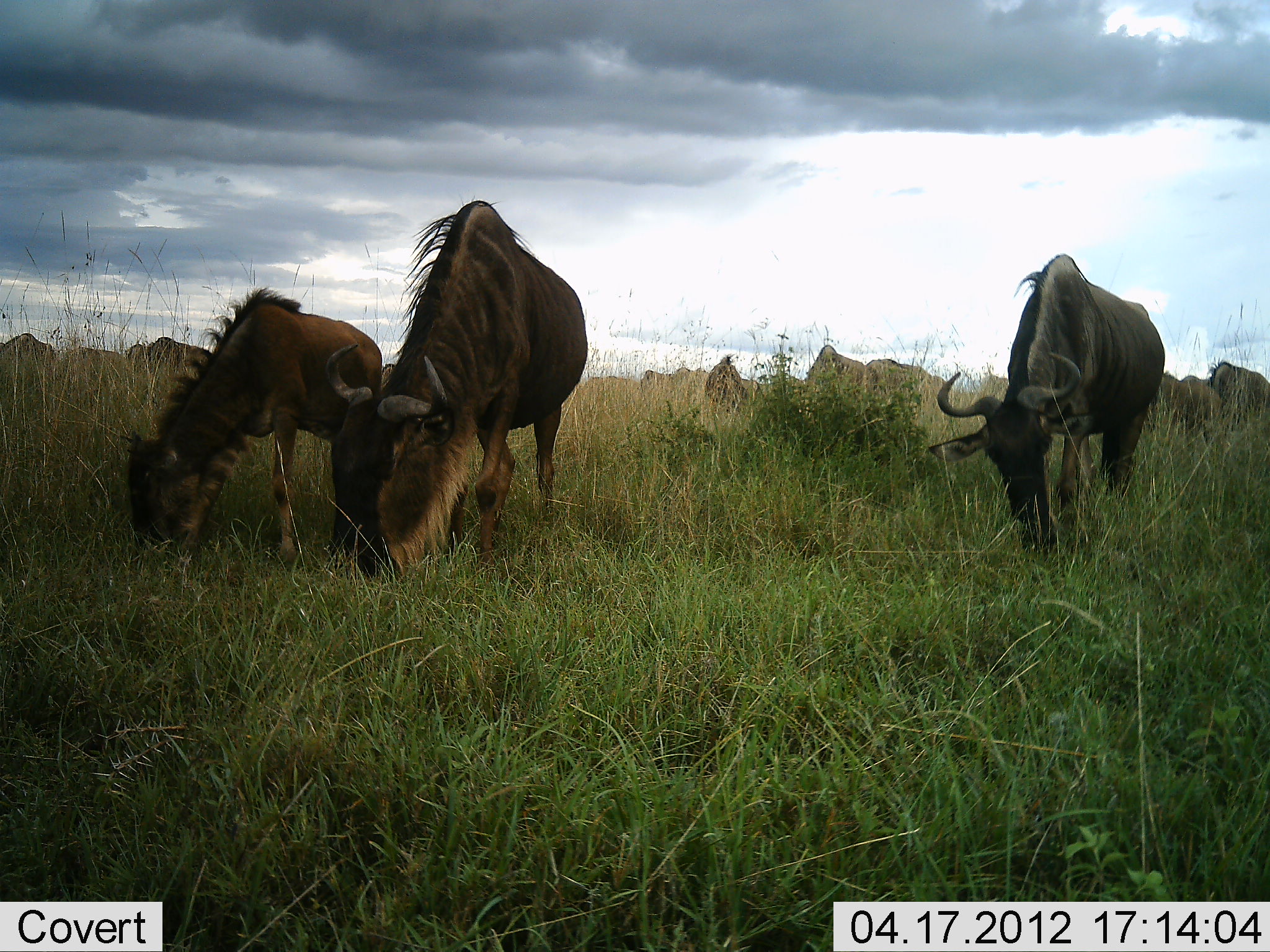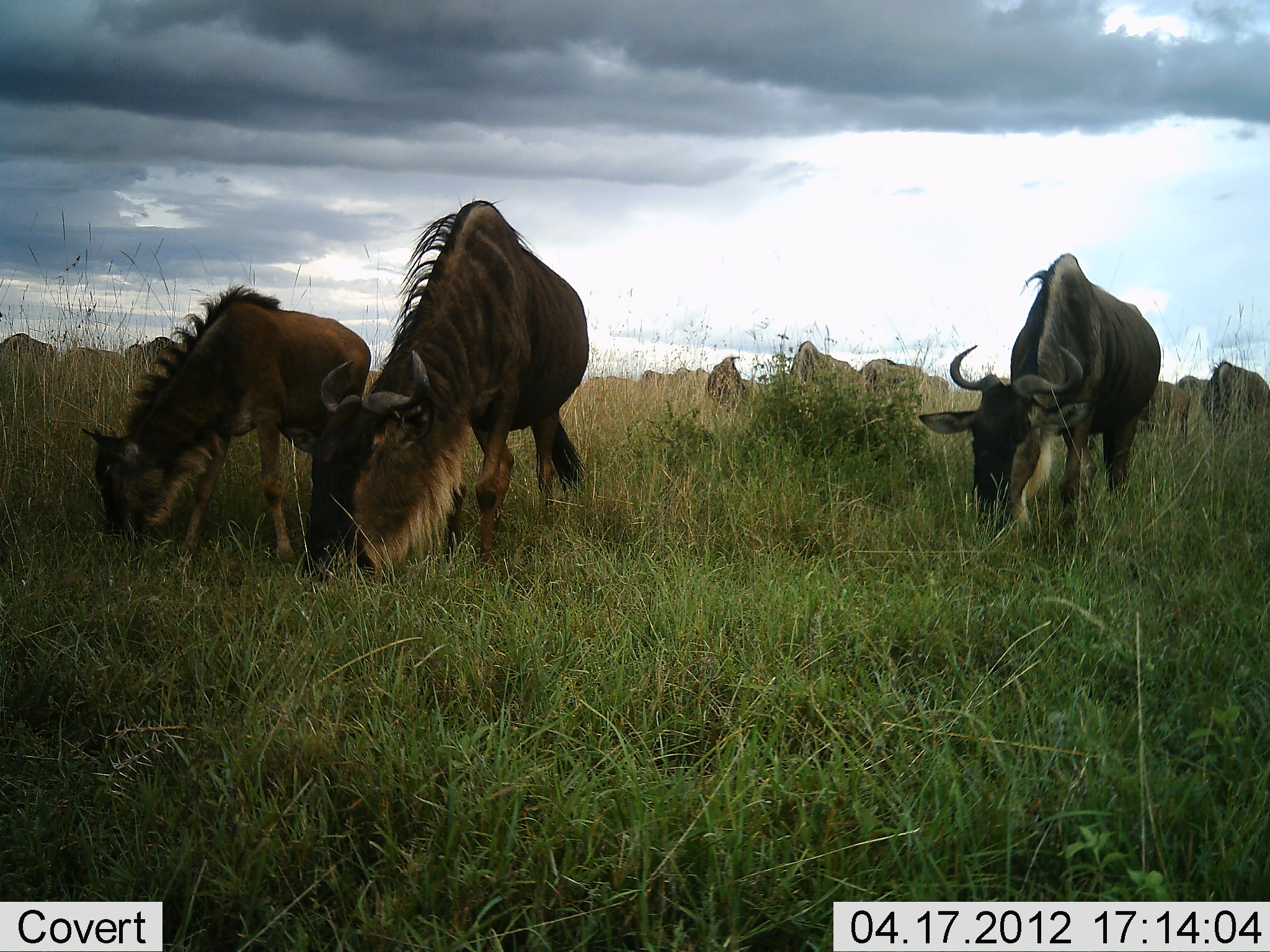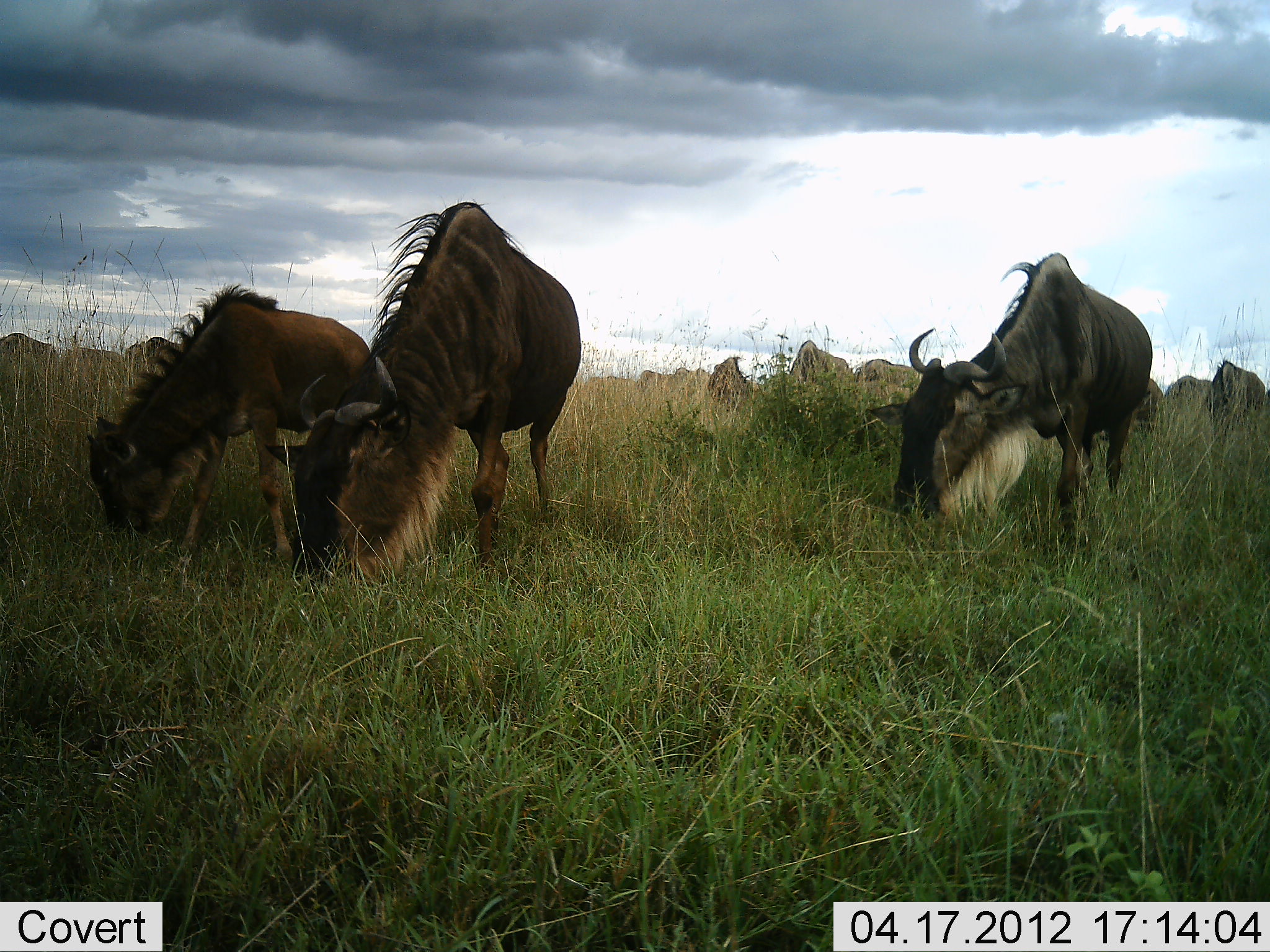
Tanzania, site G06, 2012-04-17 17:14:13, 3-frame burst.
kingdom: Animalia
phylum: Chordata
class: Mammalia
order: Artiodactyla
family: Bovidae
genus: Connochaetes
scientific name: Connochaetes taurinus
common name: blue wildebeest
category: wildebeest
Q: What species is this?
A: Wildebeest (blue wildebeest) (Connochaetes taurinus).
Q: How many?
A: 11-50.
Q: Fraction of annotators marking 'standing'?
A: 6%.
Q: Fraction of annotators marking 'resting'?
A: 0%.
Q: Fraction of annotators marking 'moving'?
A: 17%.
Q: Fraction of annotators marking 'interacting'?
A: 0%.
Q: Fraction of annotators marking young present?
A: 33%.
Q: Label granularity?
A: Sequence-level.